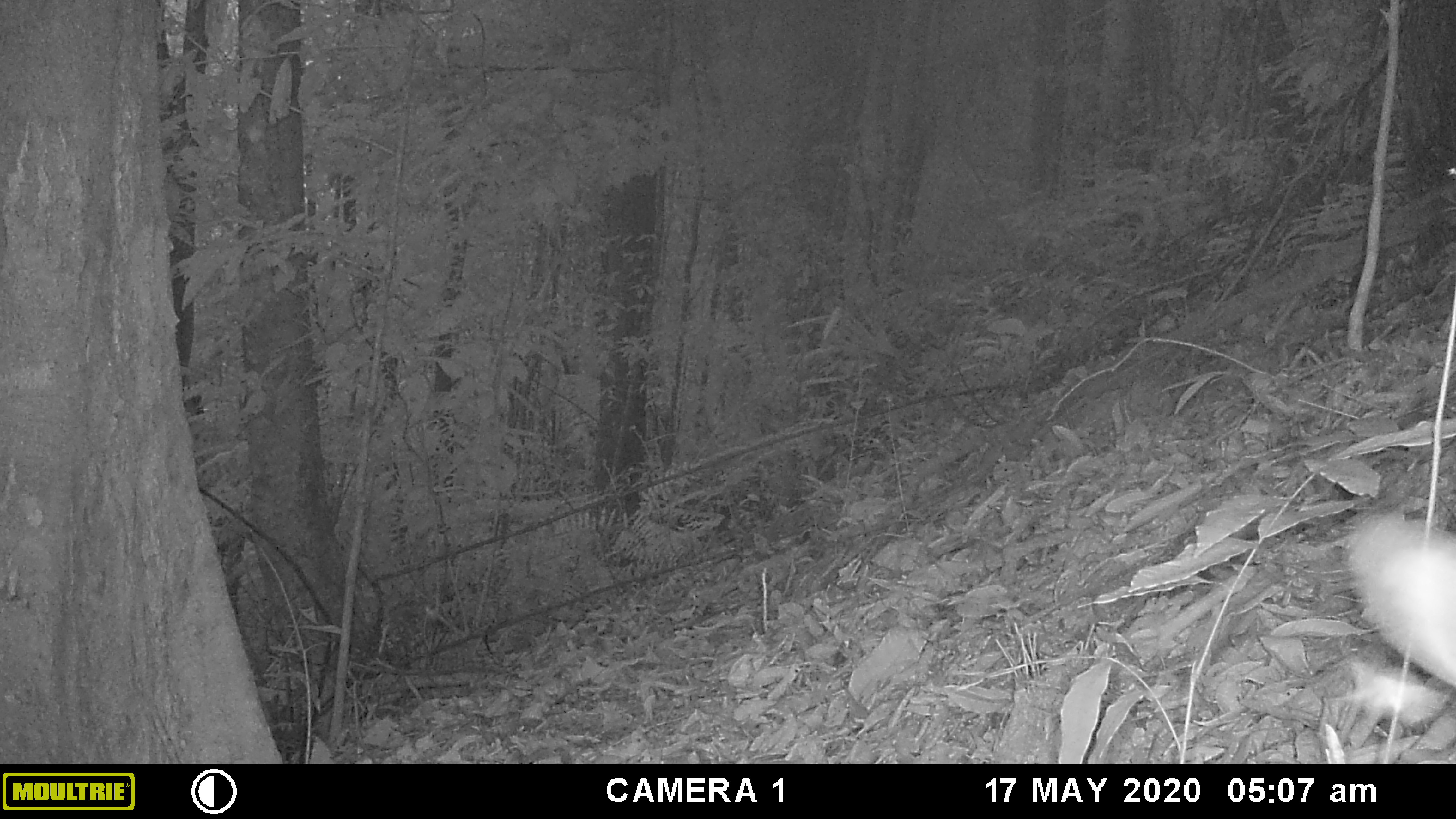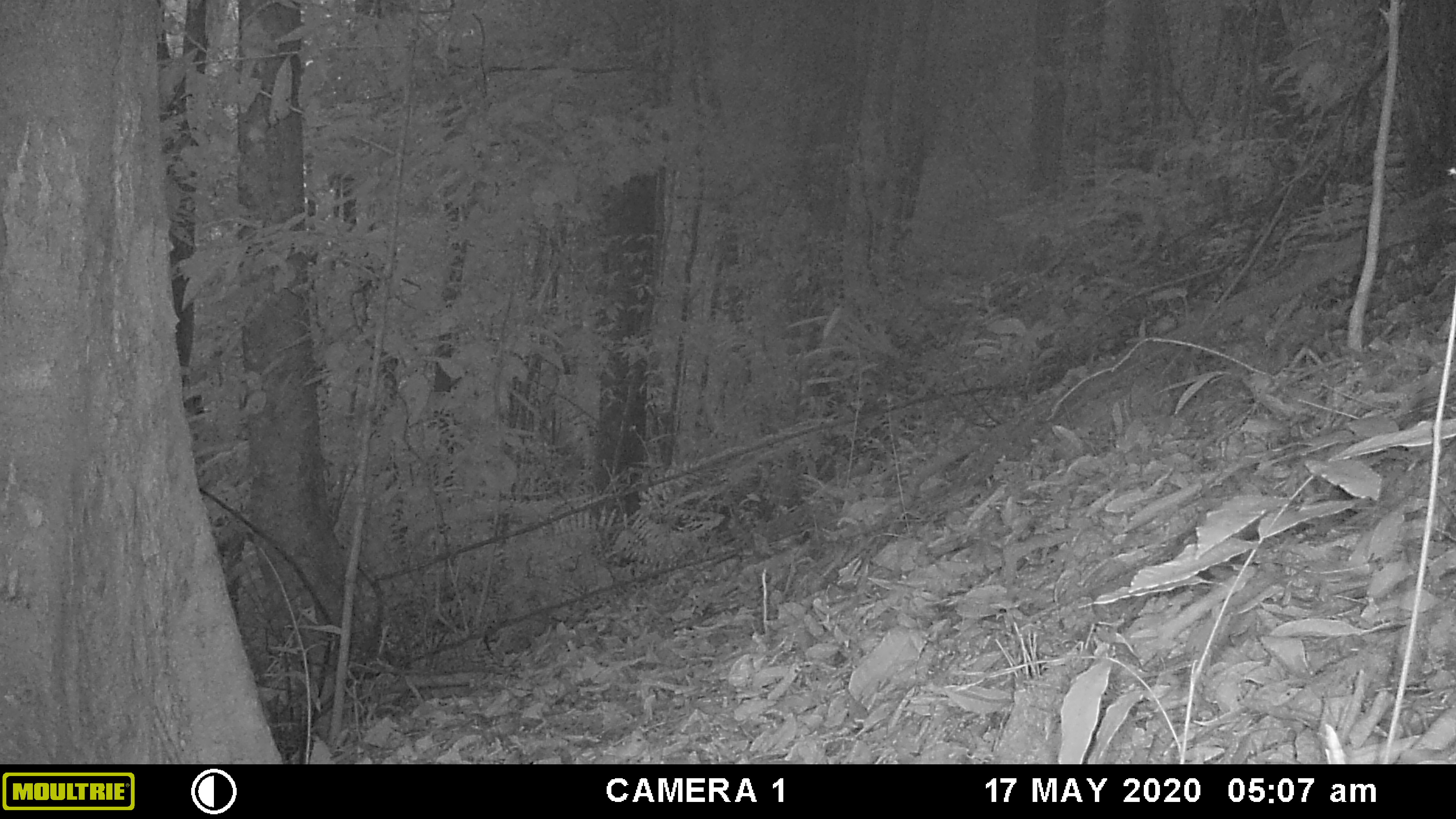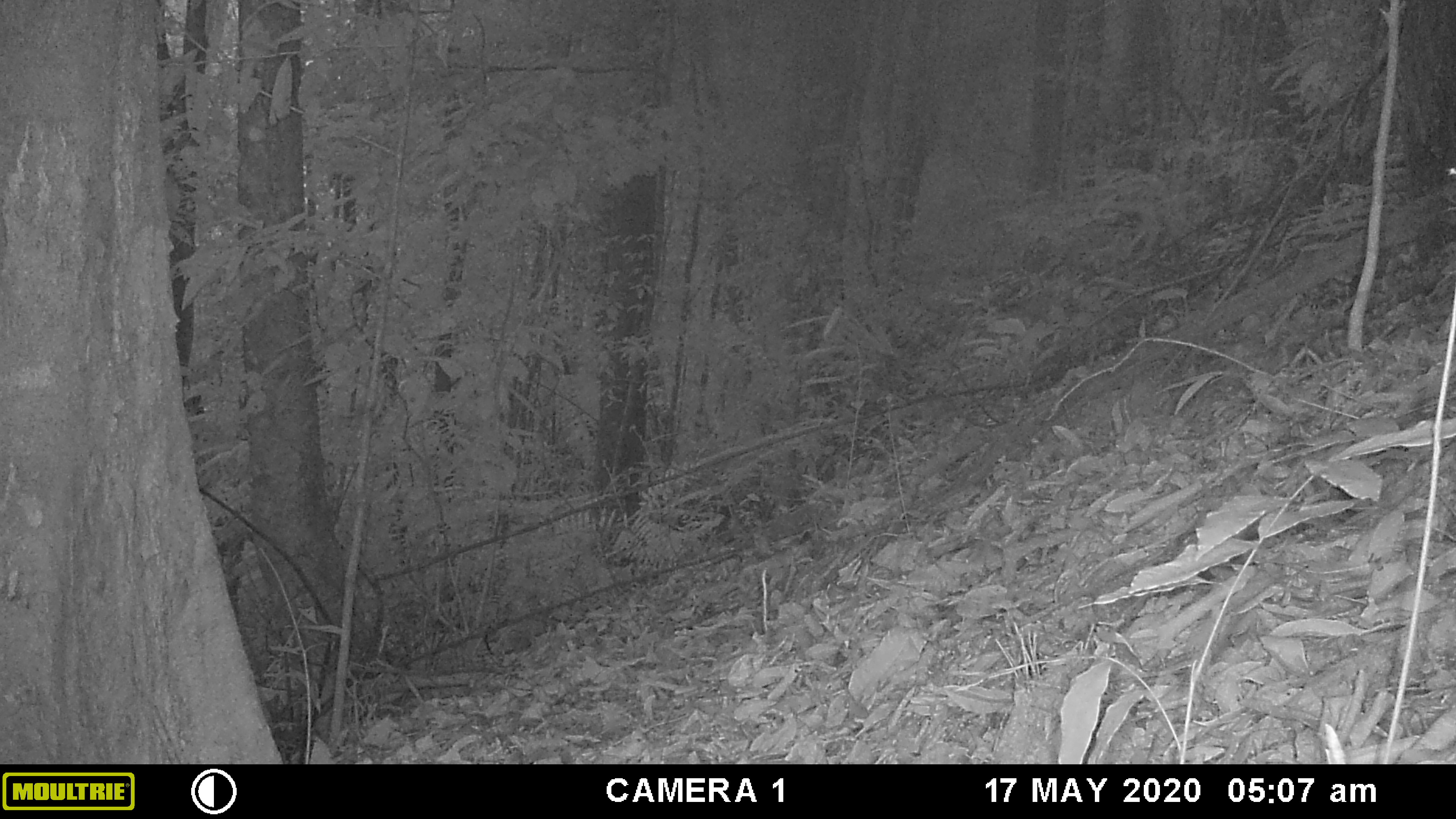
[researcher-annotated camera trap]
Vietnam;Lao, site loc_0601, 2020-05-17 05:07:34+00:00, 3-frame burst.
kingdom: Animalia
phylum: Chordata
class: Mammalia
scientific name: Mammalia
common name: mammal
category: unidentified small mammal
Unidentified small mammal (mammal) (Mammalia). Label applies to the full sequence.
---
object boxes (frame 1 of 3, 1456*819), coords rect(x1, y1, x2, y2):
unidentified small mammal: rect(1347, 517, 1456, 687)